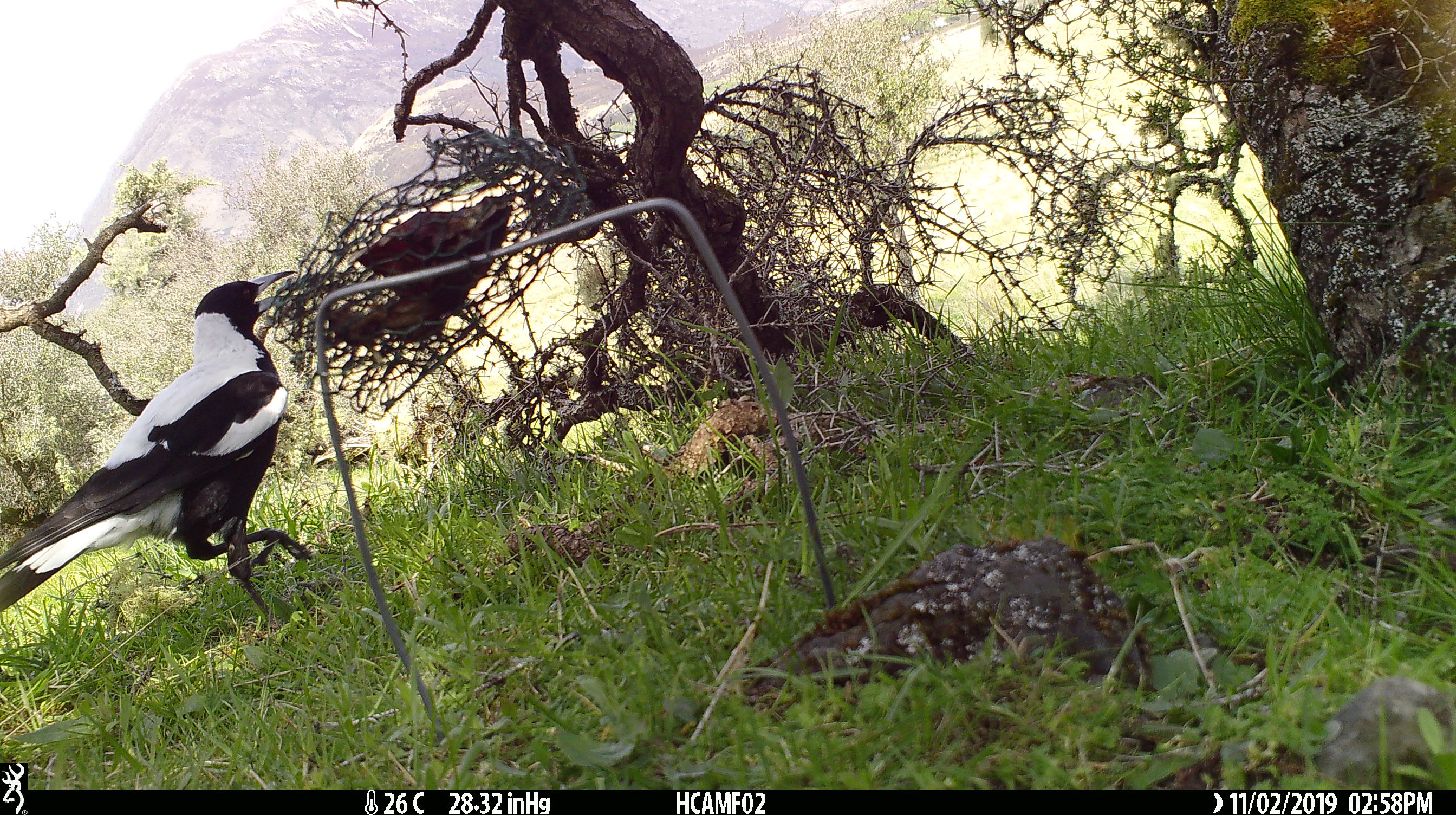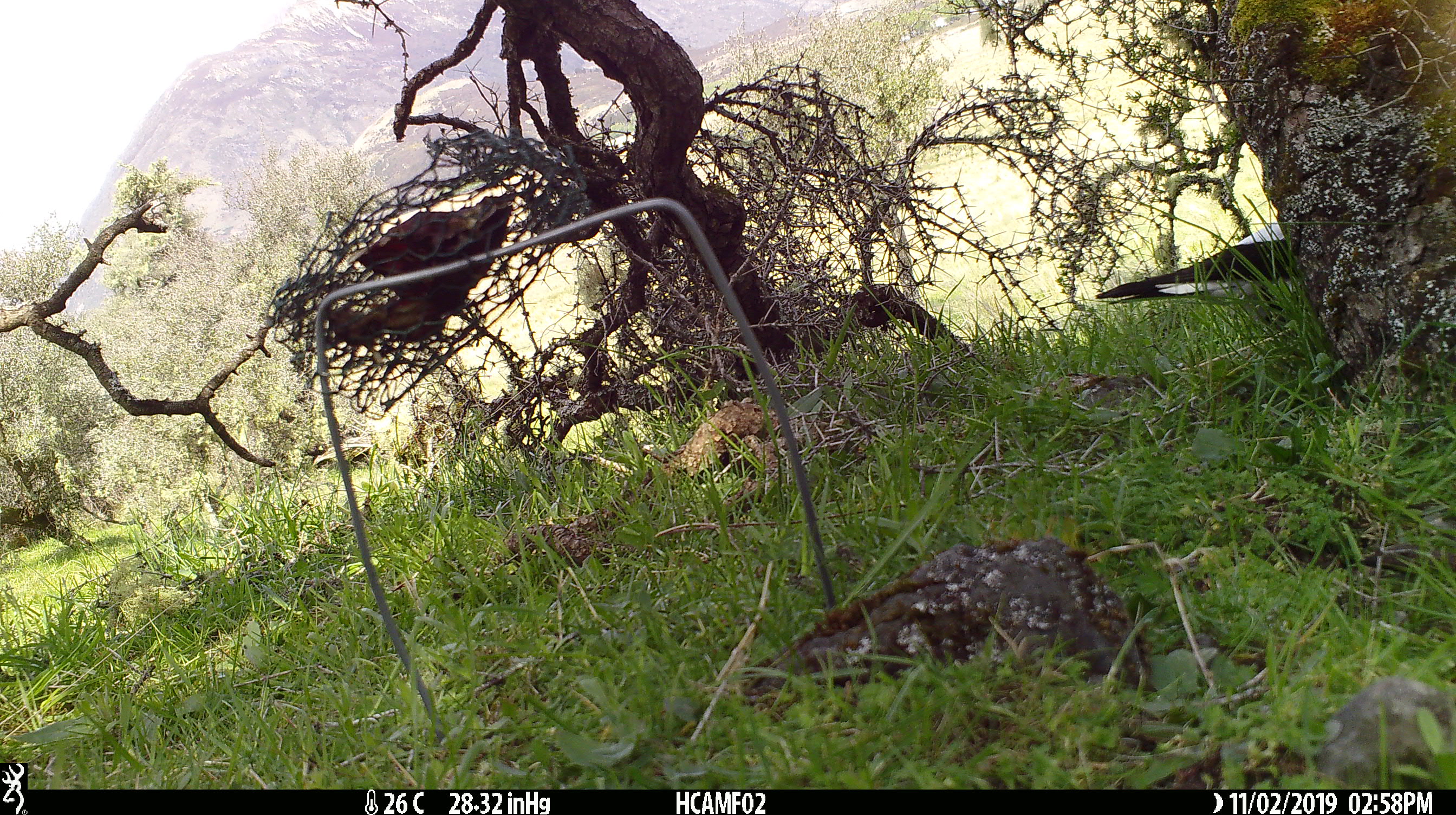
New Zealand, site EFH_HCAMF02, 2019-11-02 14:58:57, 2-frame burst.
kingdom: Animalia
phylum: Chordata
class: Aves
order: Passeriformes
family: Artamidae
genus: Gymnorhina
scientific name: Gymnorhina tibicen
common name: australian magpie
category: magpie